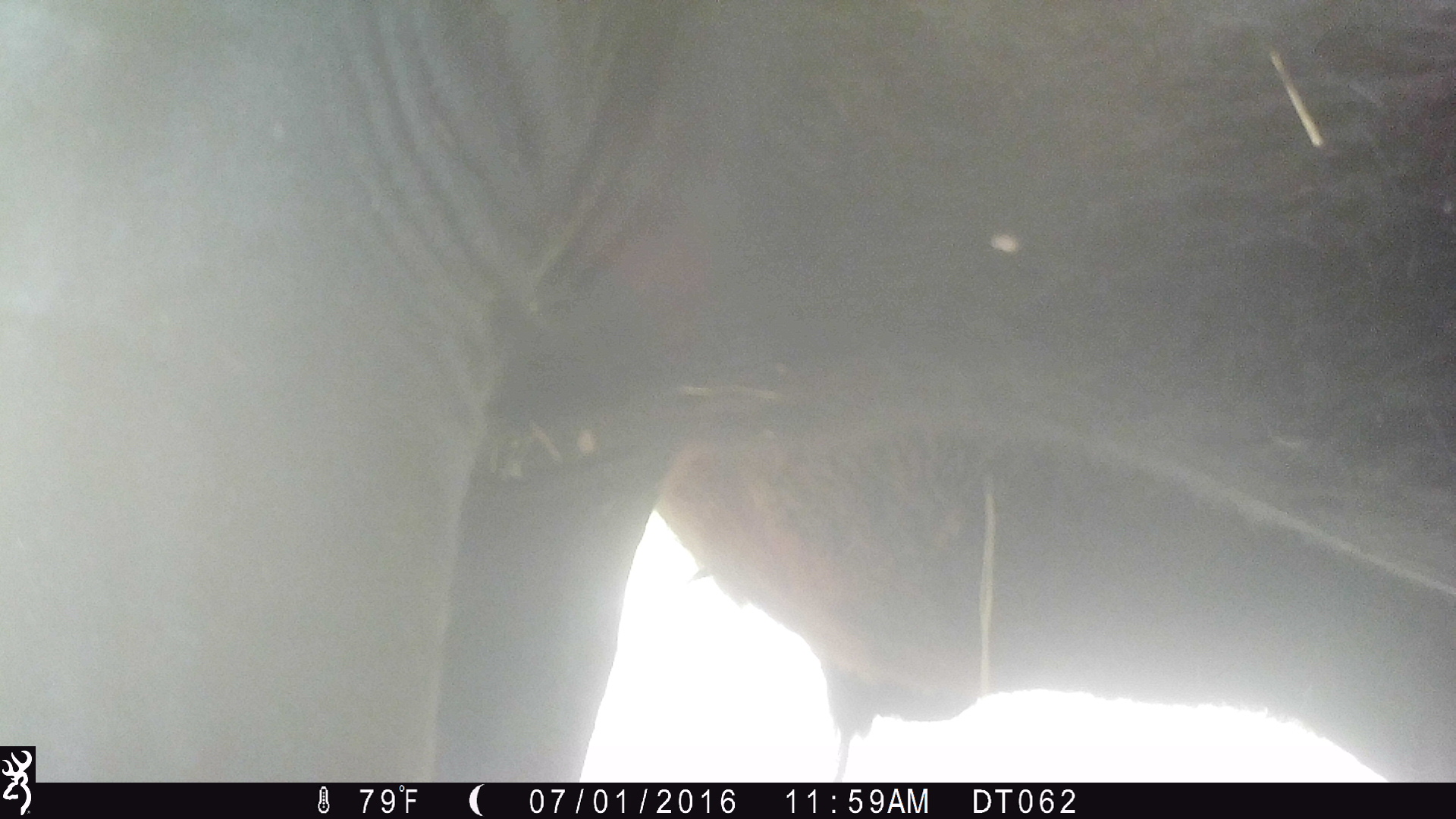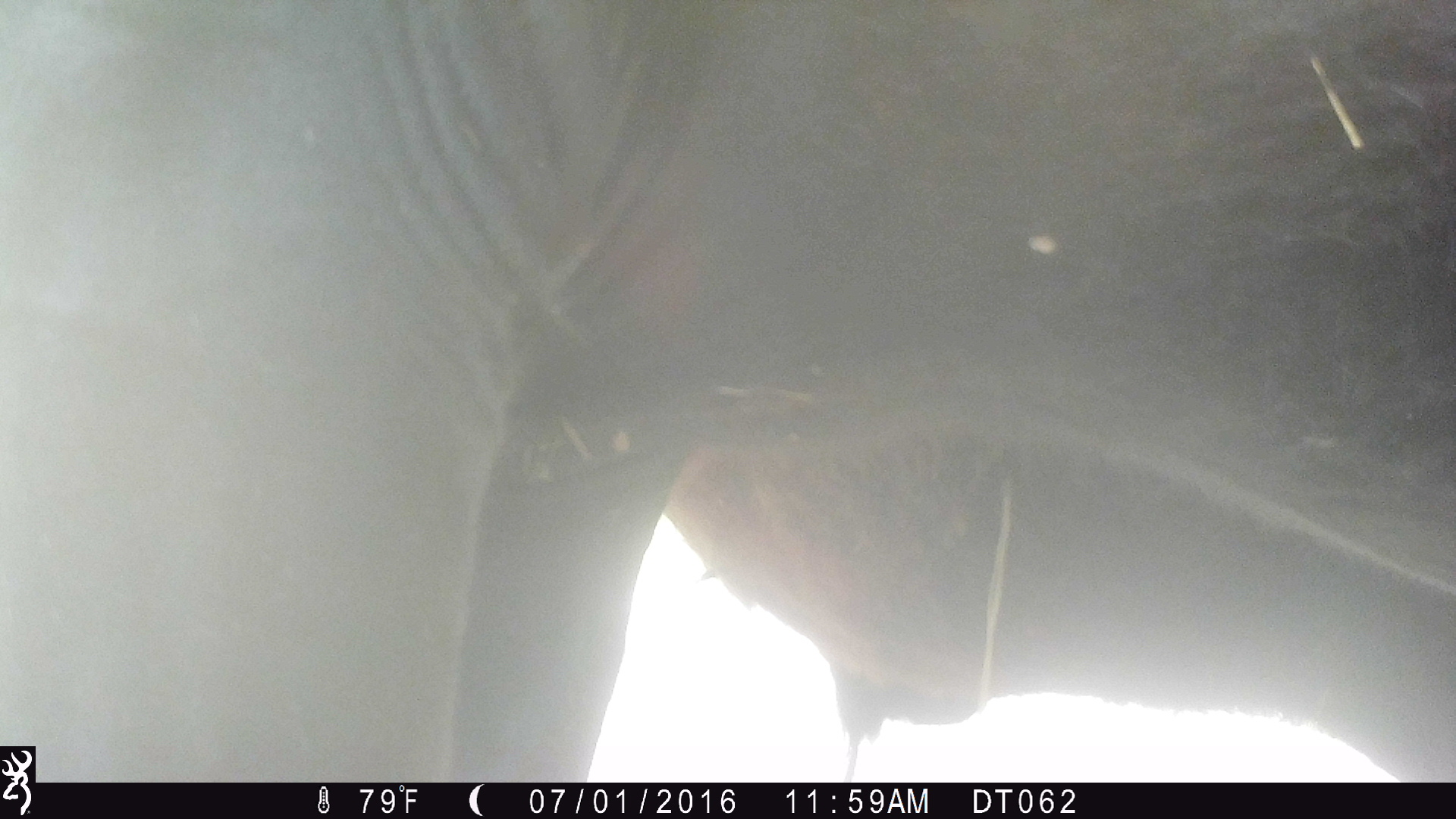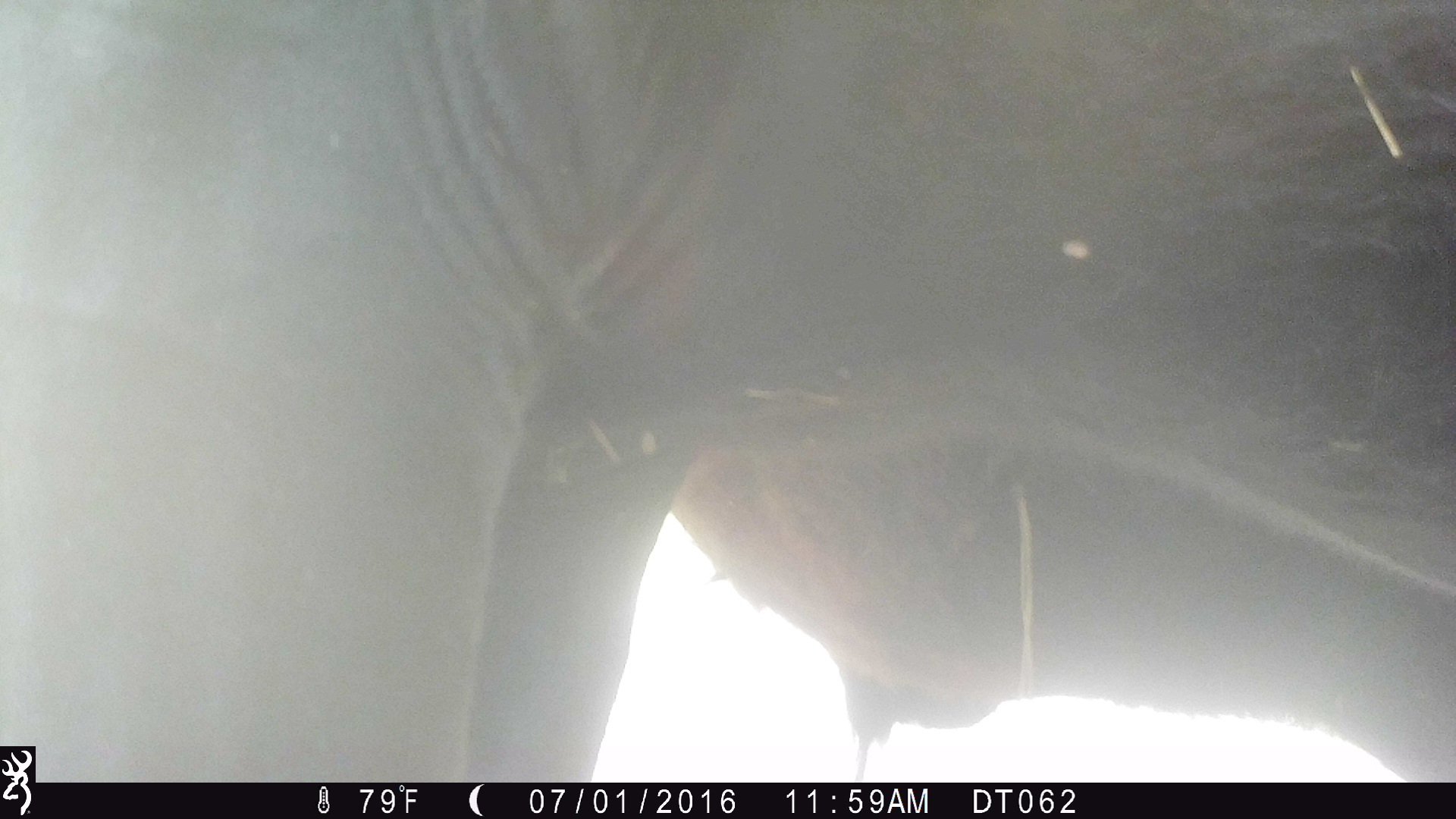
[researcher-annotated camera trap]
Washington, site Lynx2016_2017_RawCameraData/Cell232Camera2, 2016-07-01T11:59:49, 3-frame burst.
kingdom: Animalia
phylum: Chordata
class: Mammalia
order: Artiodactyla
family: Bovidae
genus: Bos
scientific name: Bos taurus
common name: domestic cattle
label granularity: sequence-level